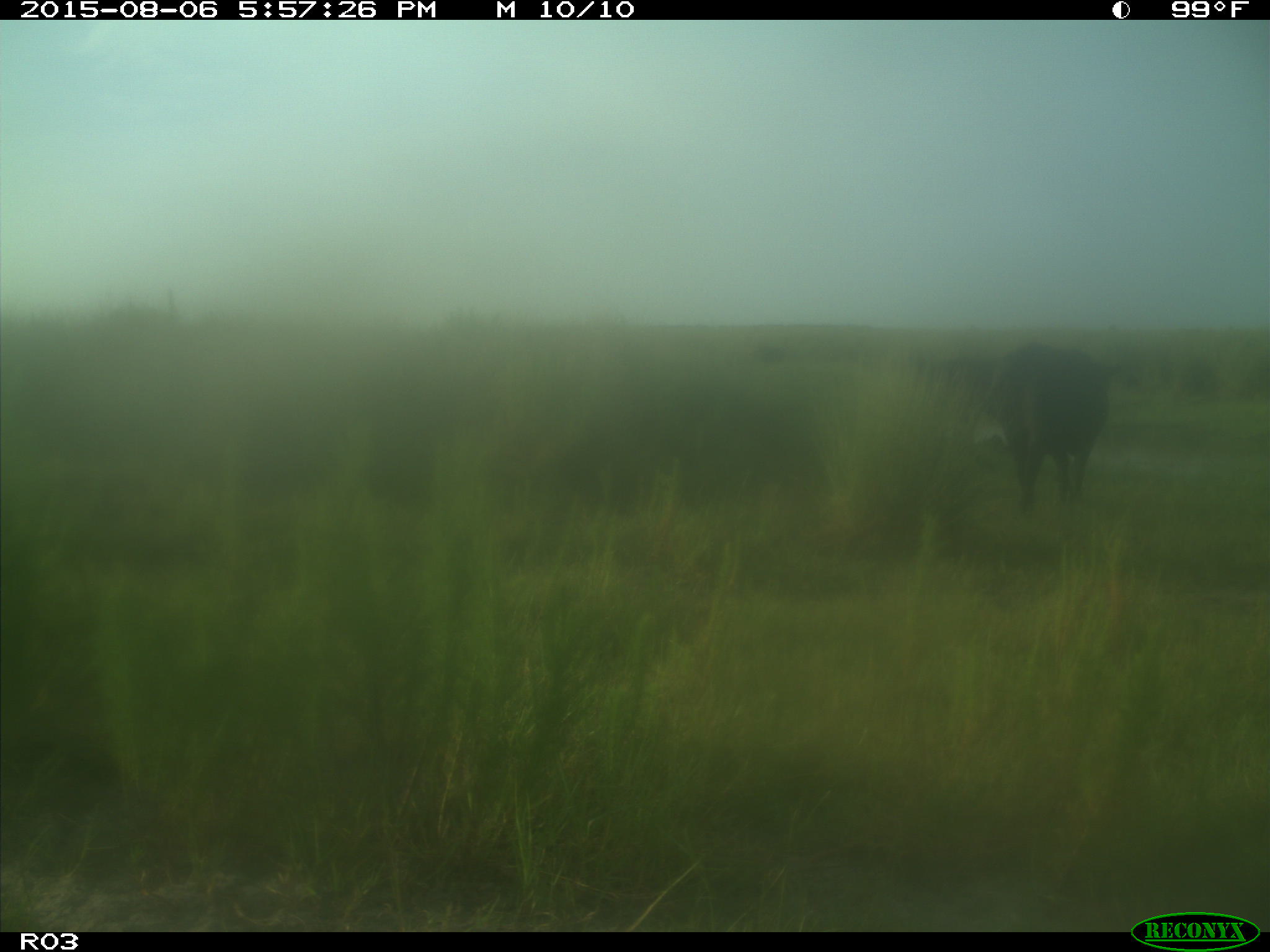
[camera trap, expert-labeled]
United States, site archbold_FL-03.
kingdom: Animalia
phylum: Chordata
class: Mammalia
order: Artiodactyla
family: Bovidae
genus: Bos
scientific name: Bos taurus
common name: domestic cow